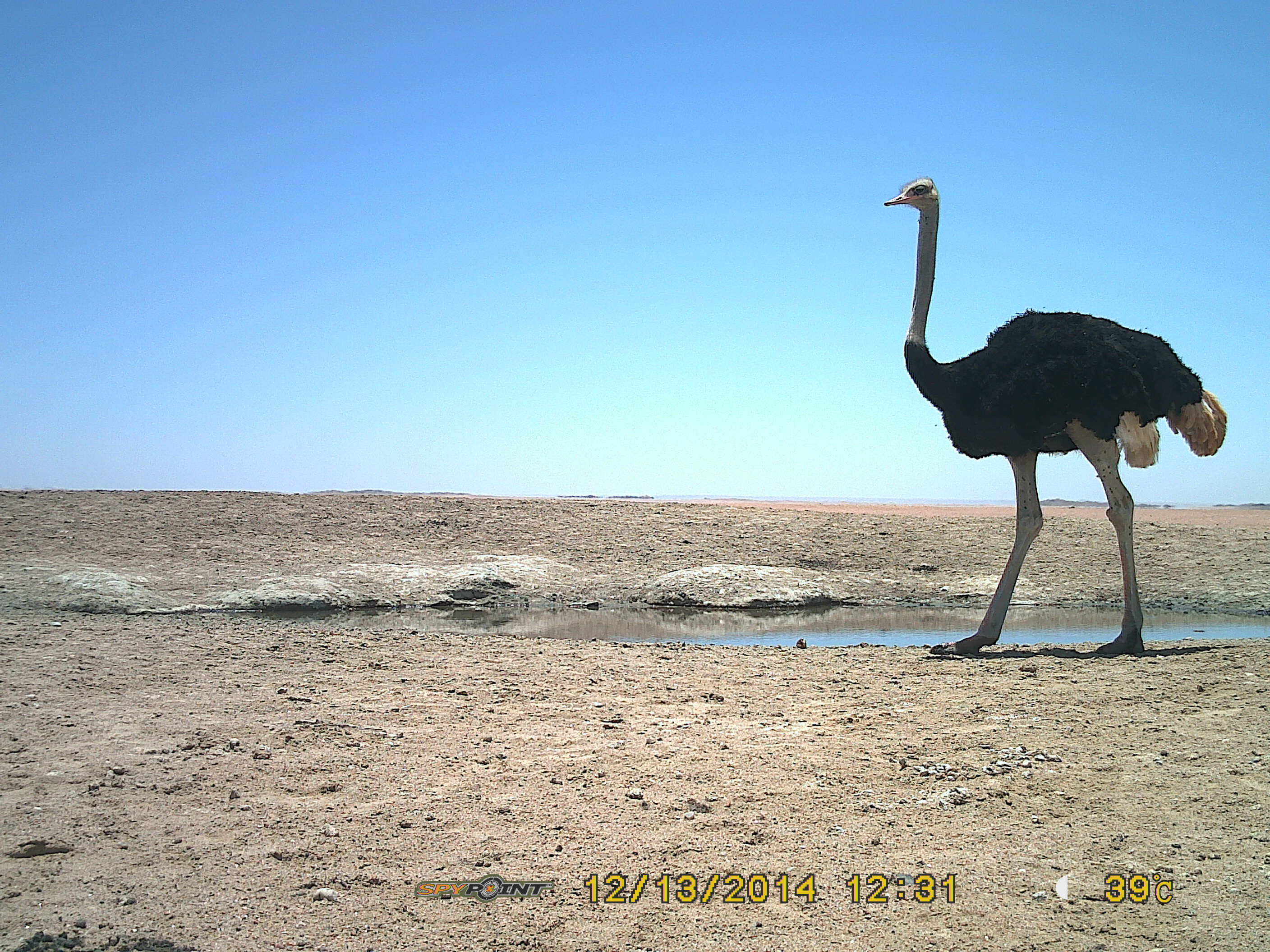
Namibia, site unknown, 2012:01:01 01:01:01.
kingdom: Animalia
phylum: Chordata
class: Aves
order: Struthioniformes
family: Struthionidae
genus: Struthio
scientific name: Struthio camelus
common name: common ostrich